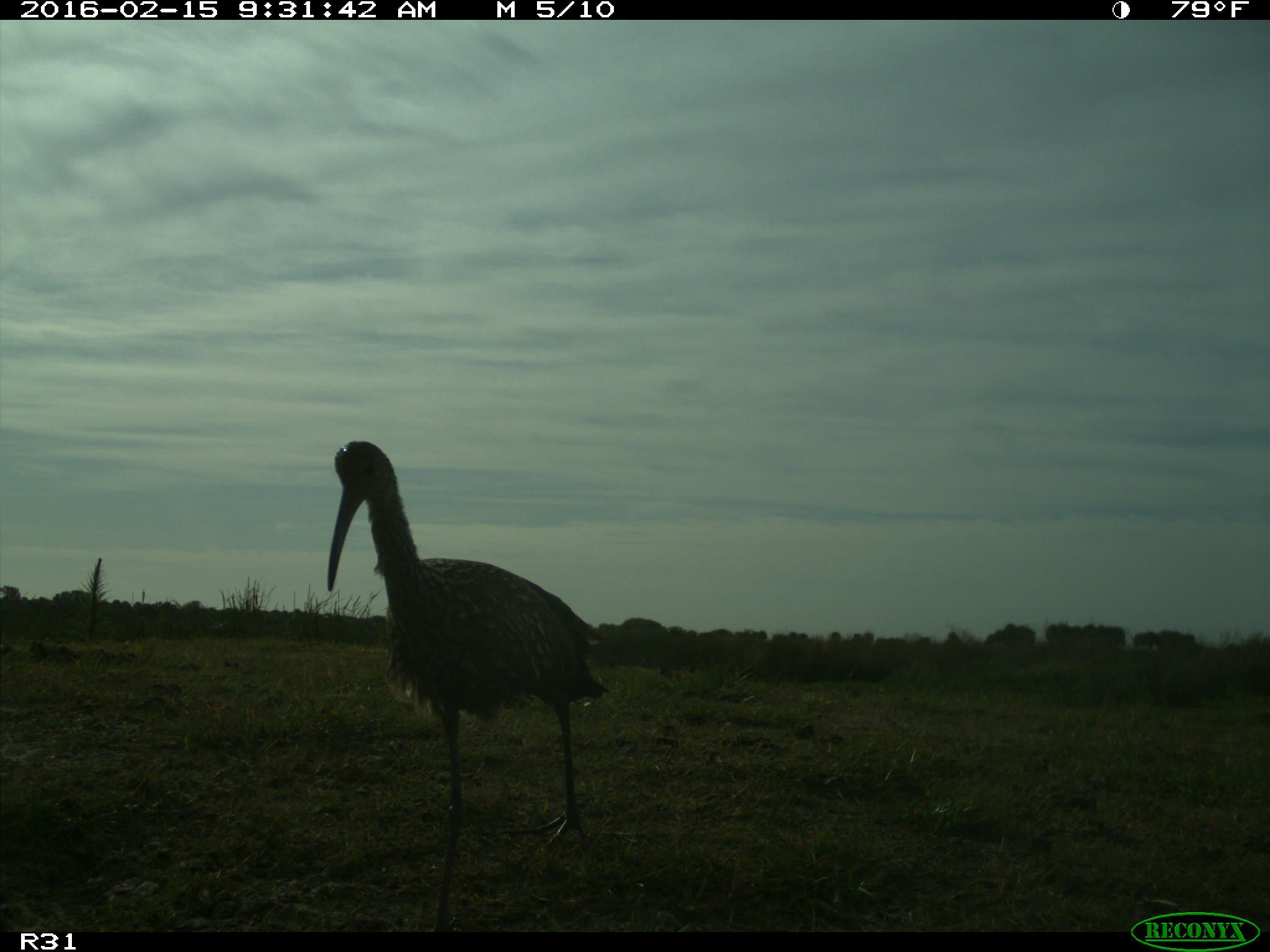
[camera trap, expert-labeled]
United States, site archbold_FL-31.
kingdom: Animalia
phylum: Chordata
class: Aves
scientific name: Aves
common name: birds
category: unidentified bird